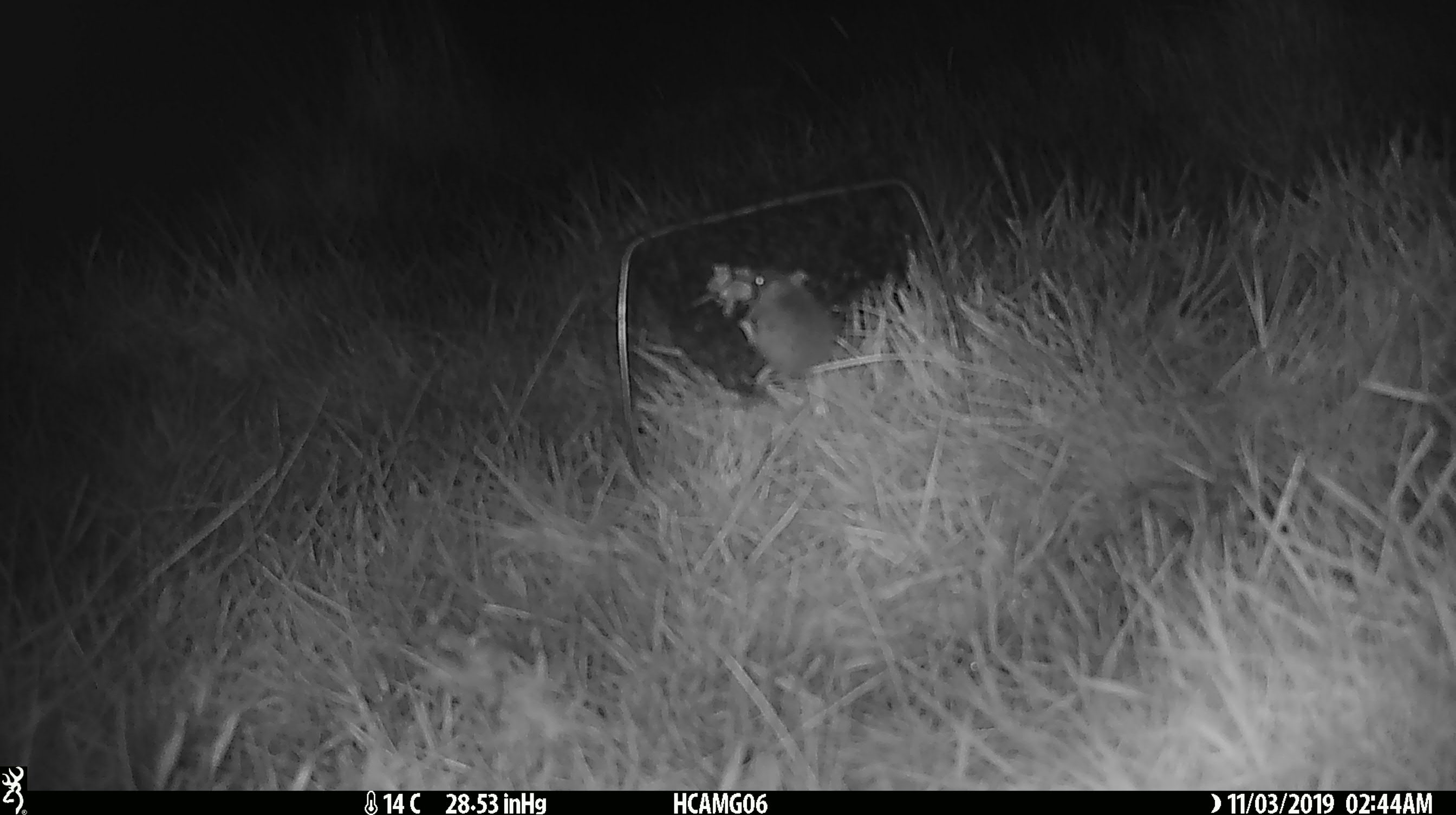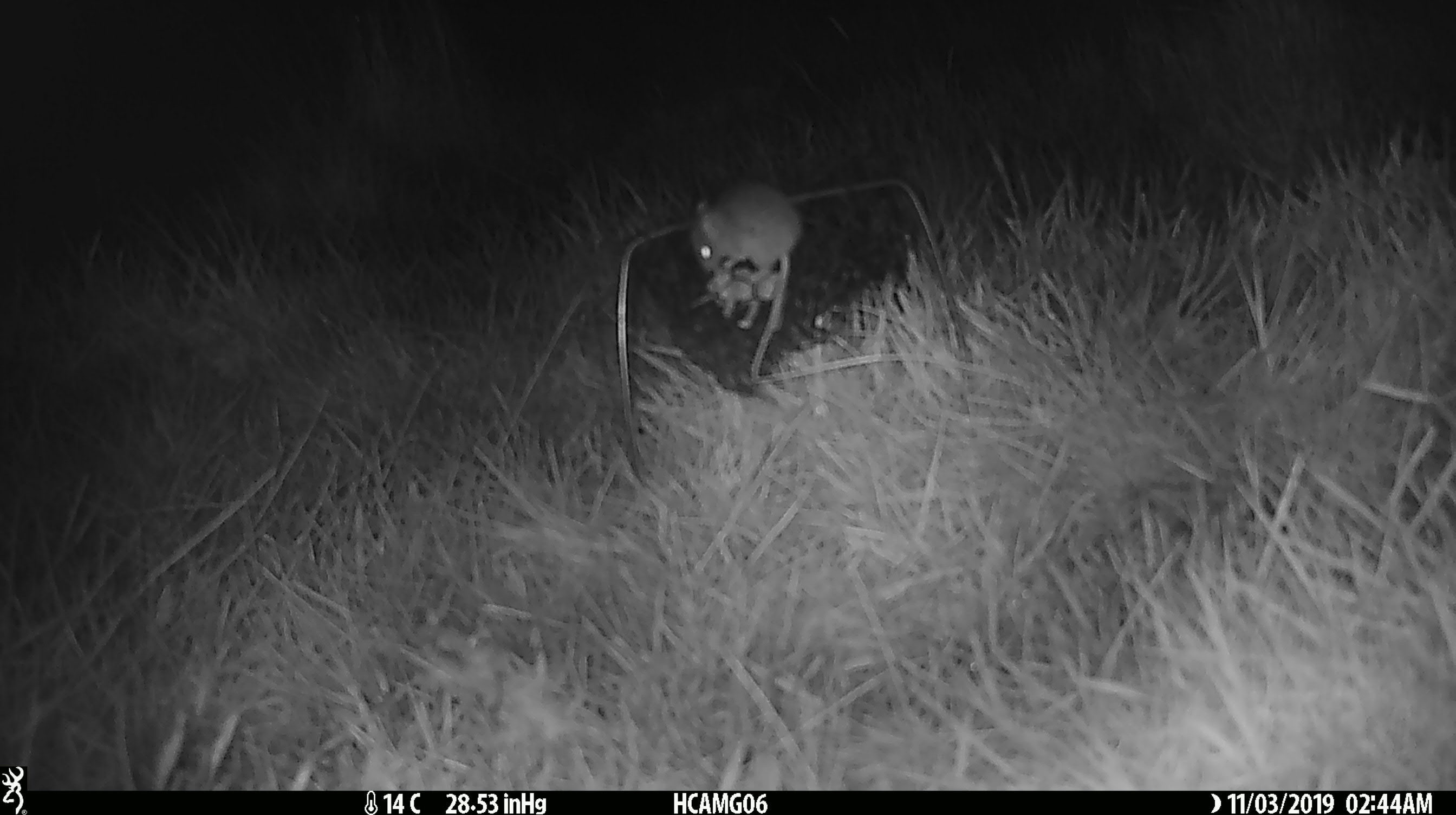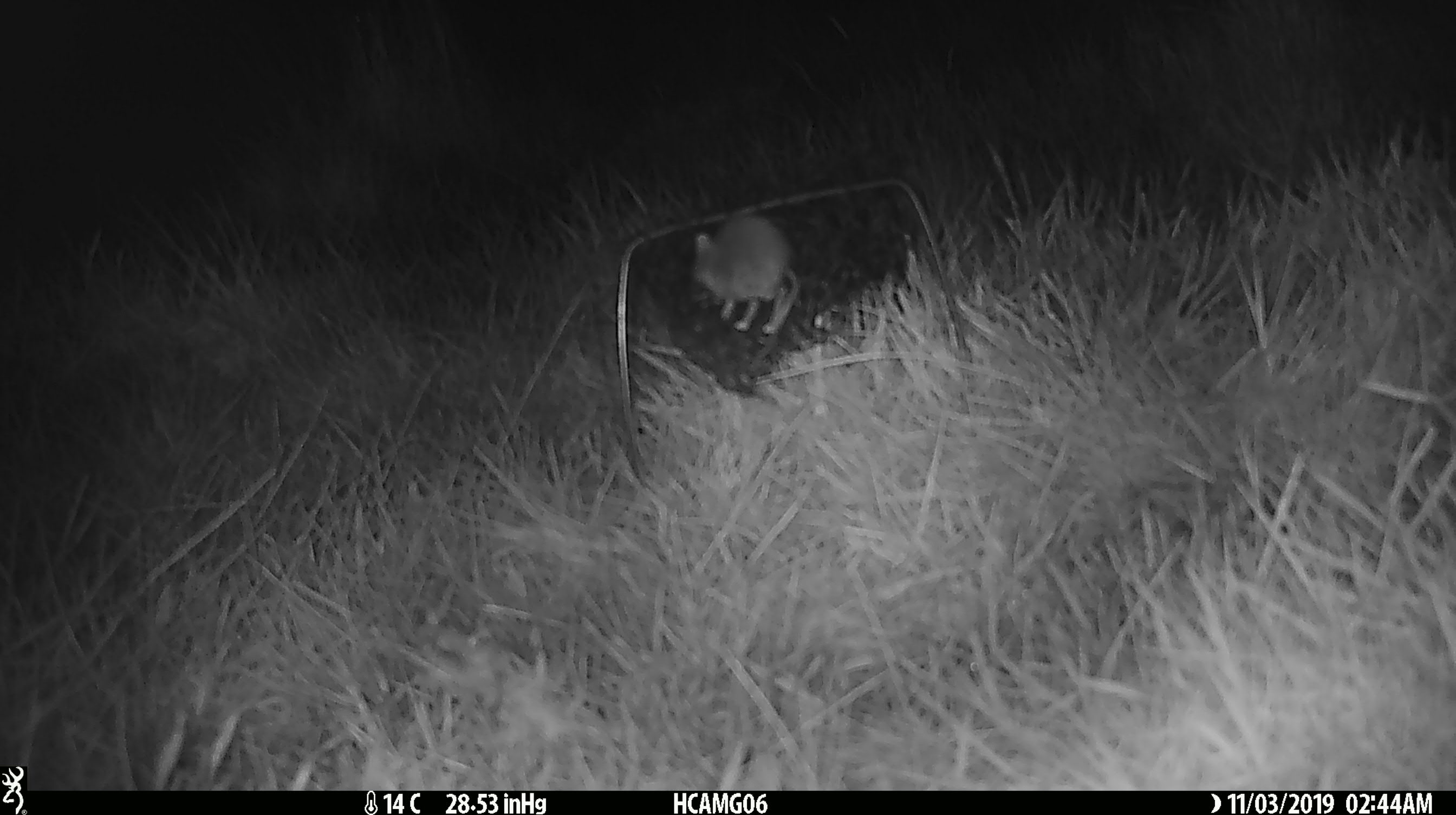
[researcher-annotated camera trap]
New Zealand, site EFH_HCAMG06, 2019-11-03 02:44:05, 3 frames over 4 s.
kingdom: Animalia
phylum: Chordata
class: Mammalia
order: Rodentia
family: Muridae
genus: Mus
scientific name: Mus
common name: mouse